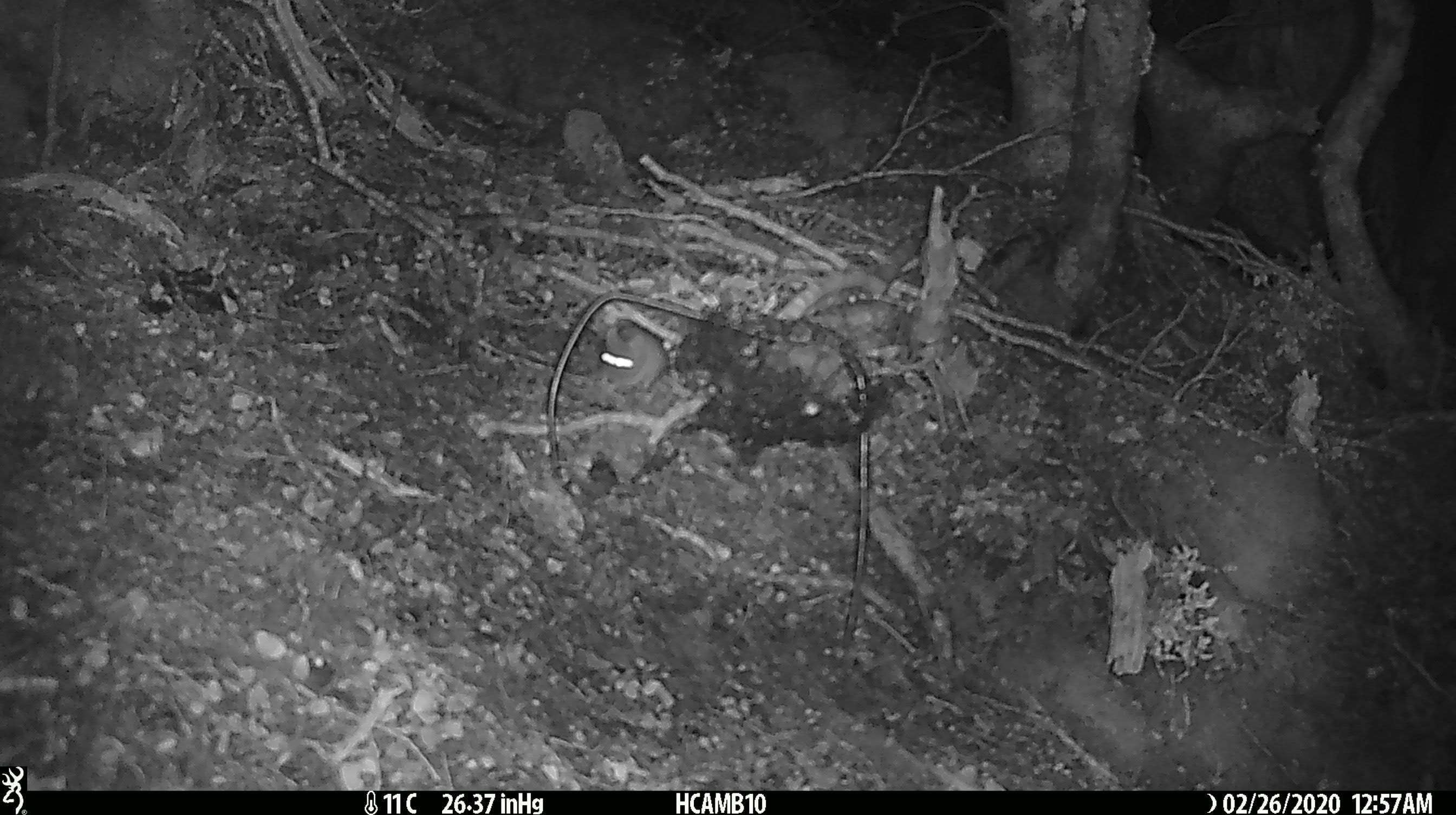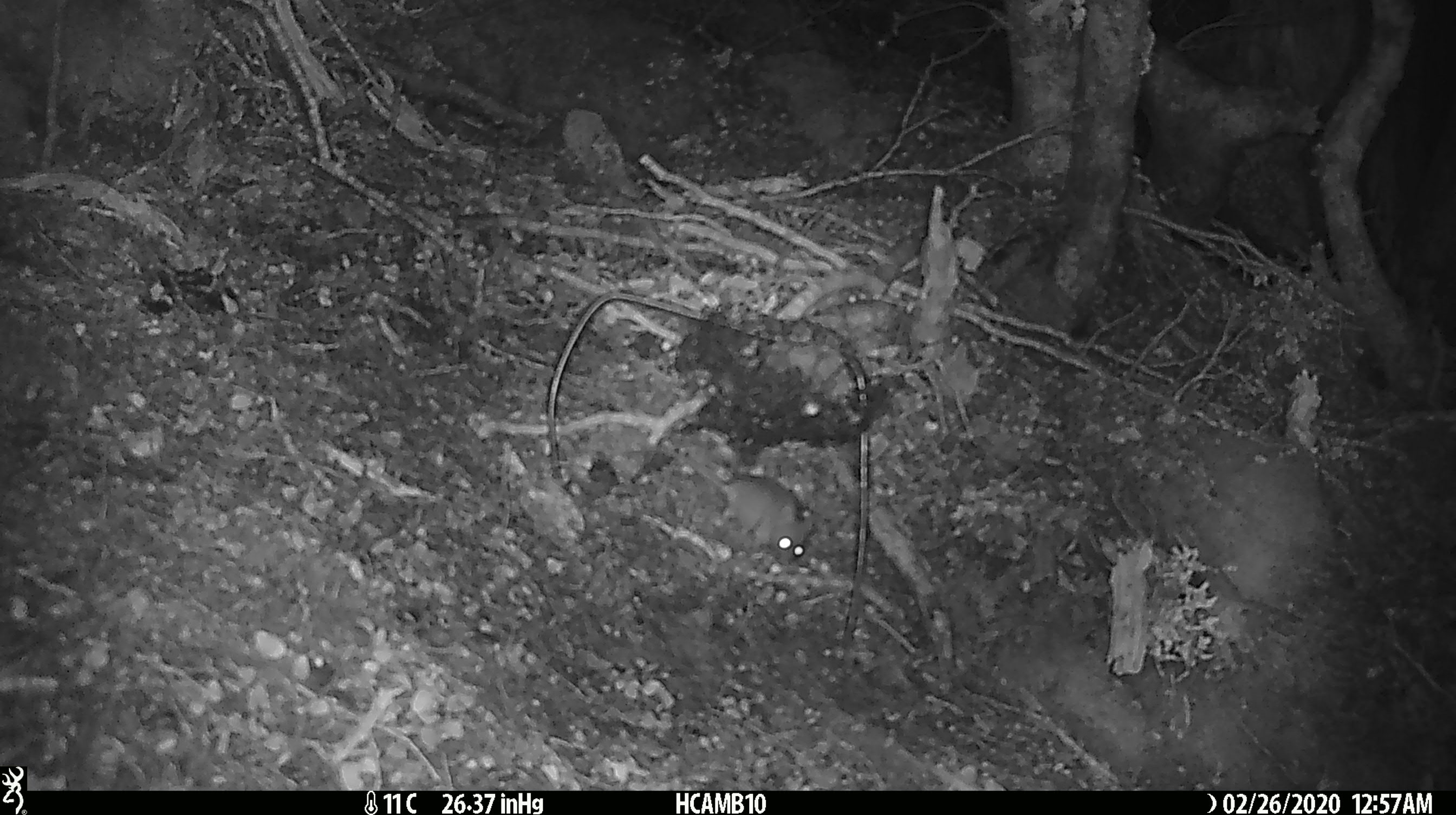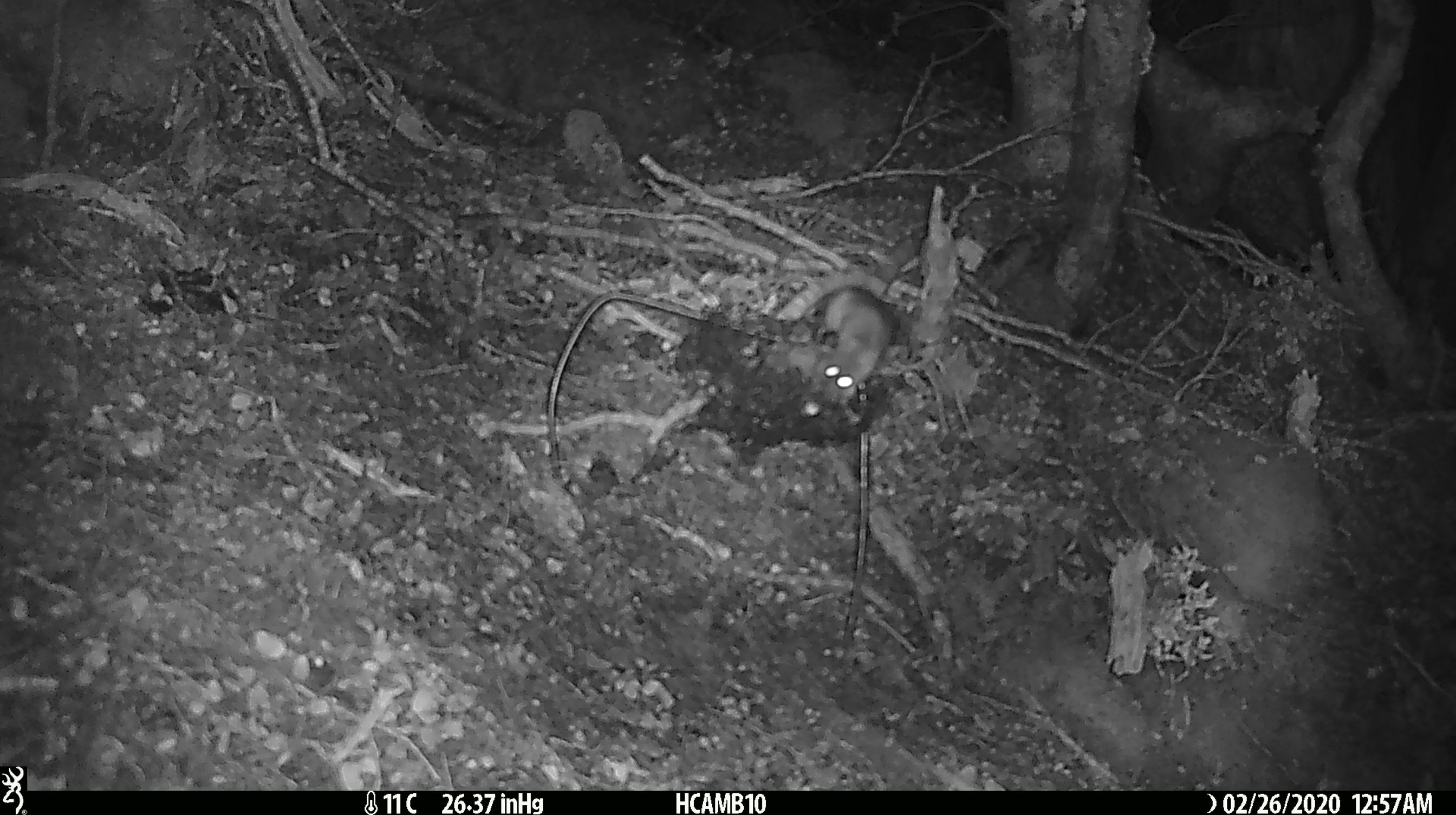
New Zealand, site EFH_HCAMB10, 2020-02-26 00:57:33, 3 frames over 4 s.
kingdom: Animalia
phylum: Chordata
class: Mammalia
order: Rodentia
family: Muridae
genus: Mus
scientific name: Mus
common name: mouse